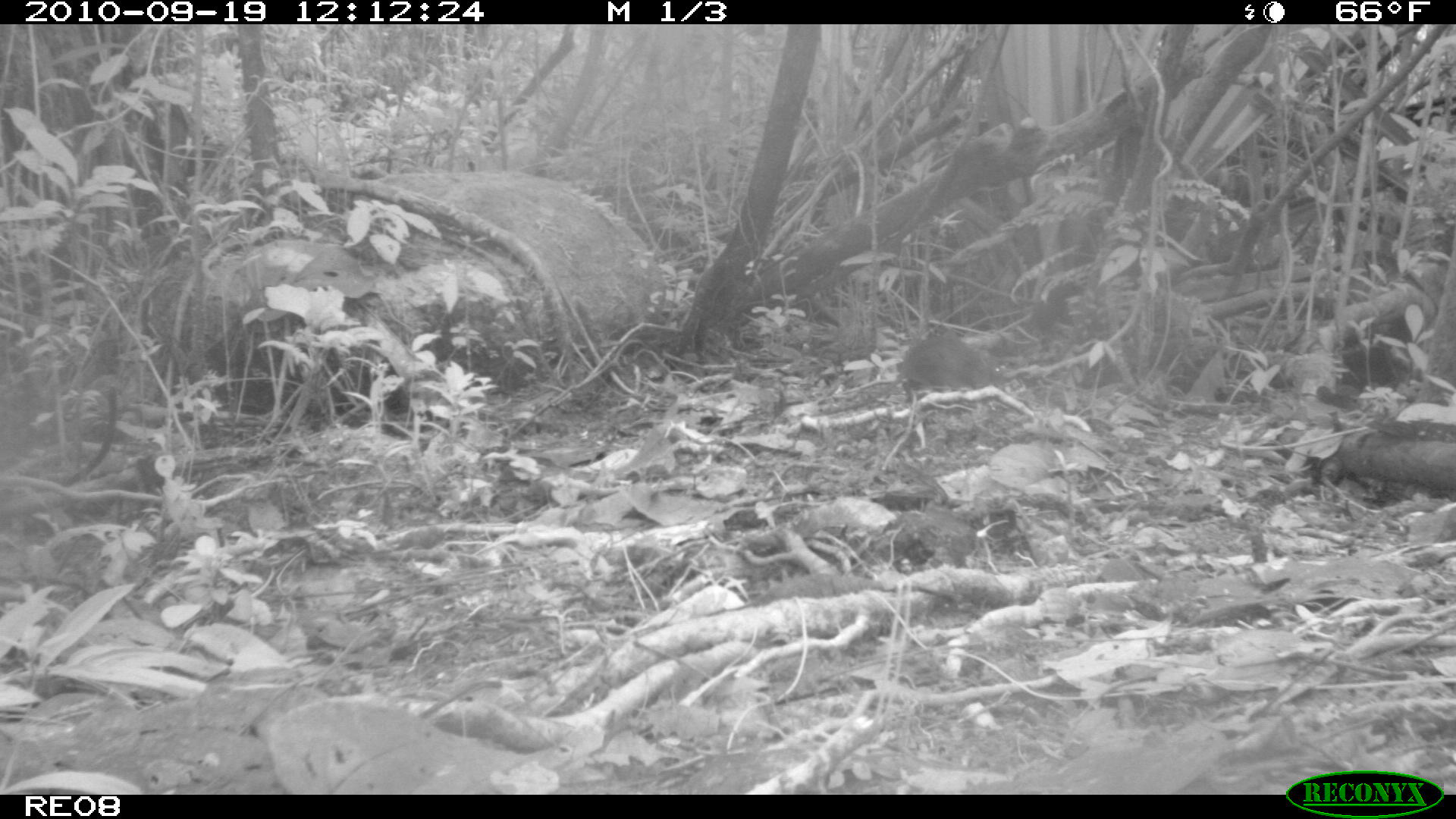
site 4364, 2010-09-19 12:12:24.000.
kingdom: Animalia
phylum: Chordata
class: Mammalia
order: Rodentia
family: Muridae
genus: Rattus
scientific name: Rattus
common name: rodent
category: unknown rat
Unknown rat (rodent) (Rattus), count 1.